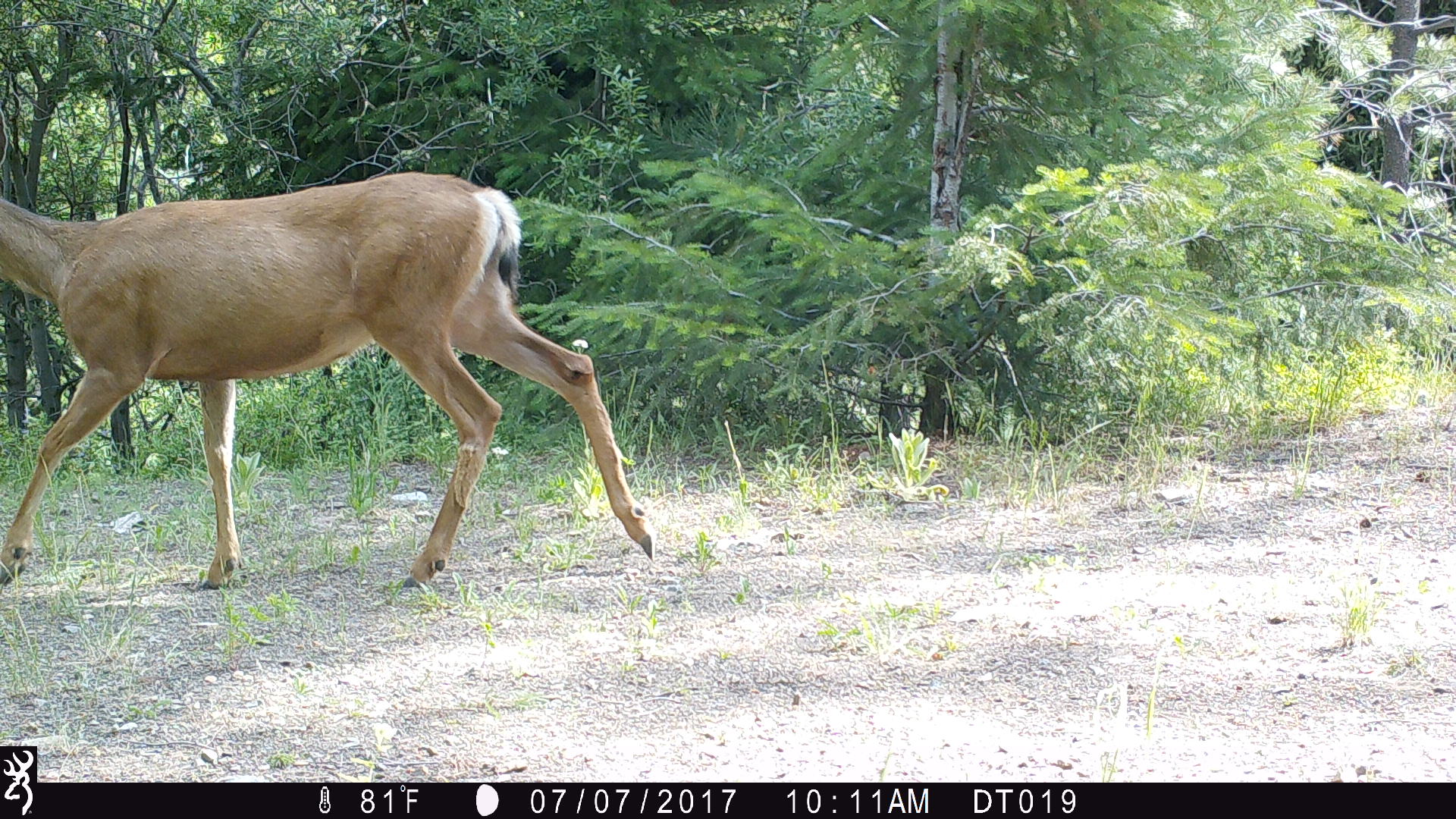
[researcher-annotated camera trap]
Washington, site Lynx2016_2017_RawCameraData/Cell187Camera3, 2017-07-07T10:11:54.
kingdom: Animalia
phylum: Chordata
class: Mammalia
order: Artiodactyla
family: Cervidae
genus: Odocoileus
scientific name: Odocoileus hemionus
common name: mule deer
Odocoileus hemionus (mule deer). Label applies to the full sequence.